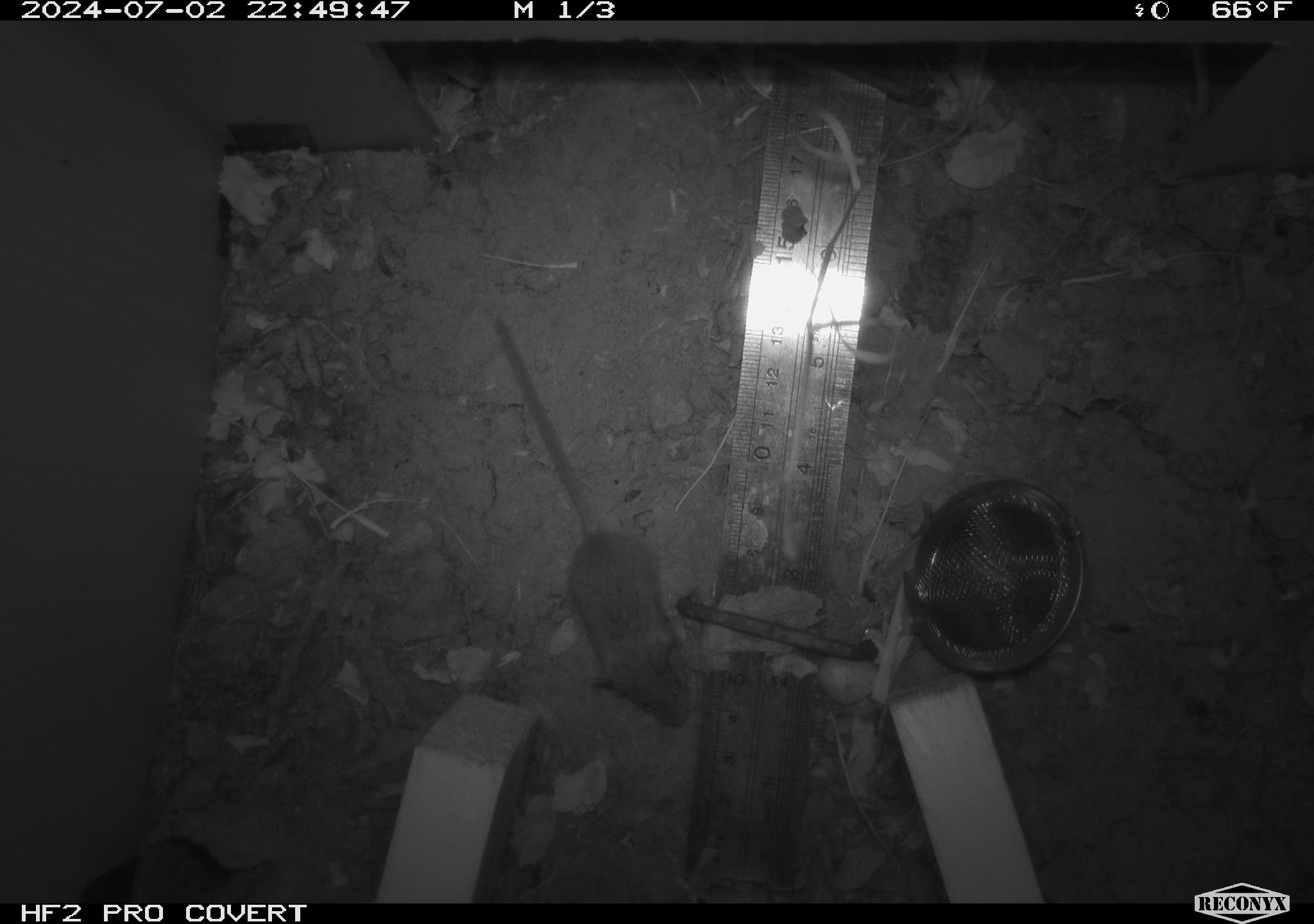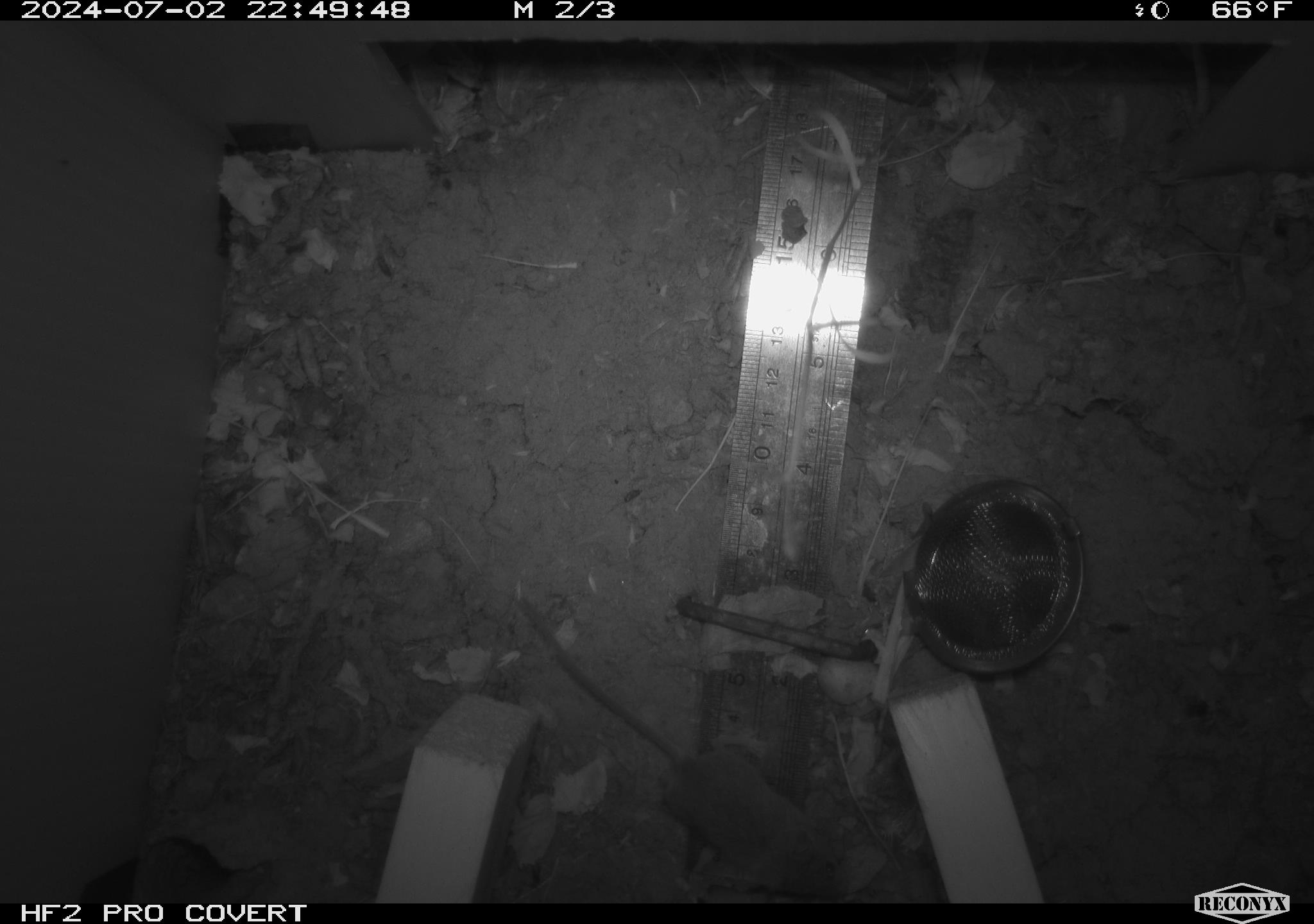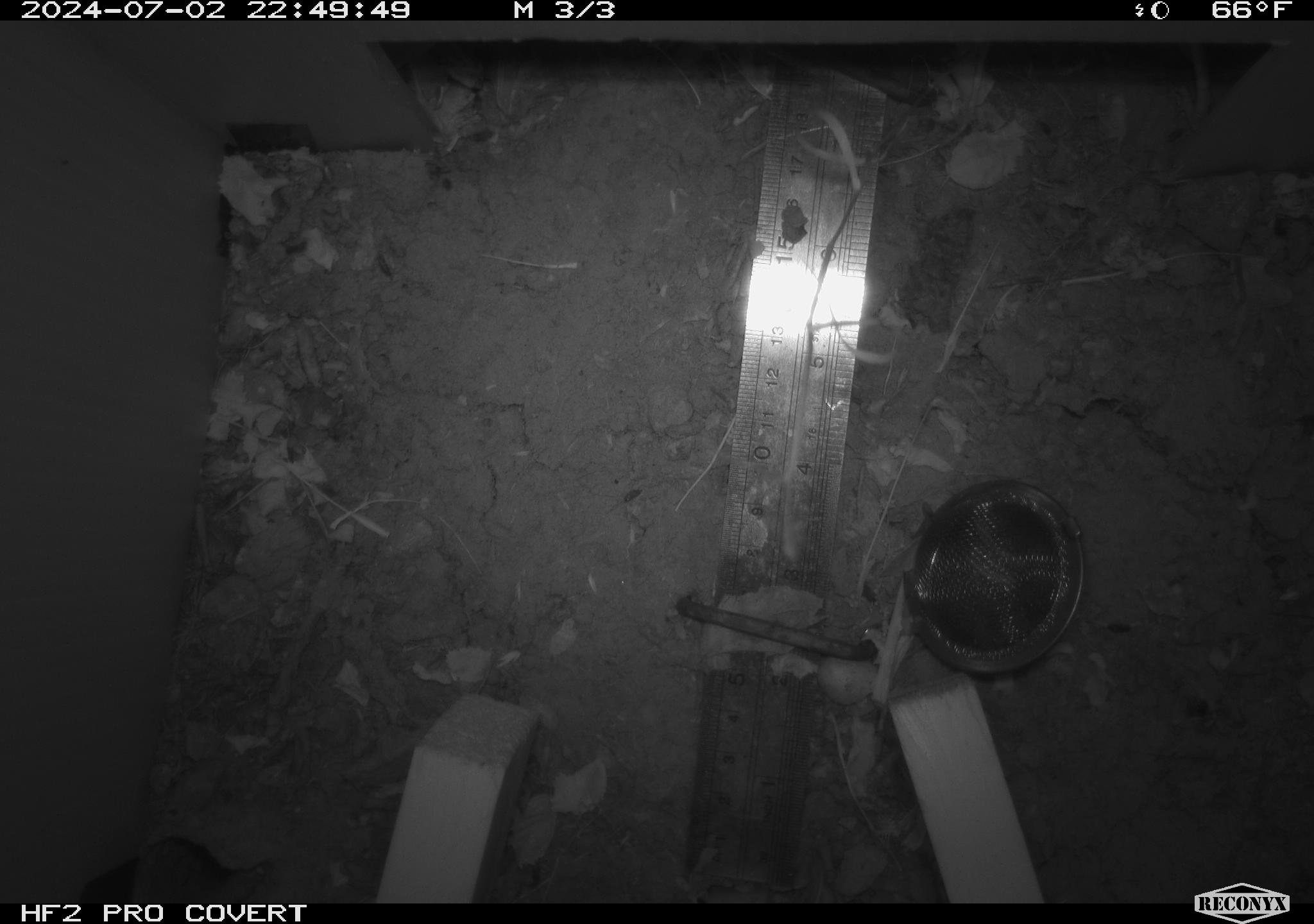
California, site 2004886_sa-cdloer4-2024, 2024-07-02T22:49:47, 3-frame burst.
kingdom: Animalia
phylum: Chordata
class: Mammalia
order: Rodentia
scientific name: Rodentia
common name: rodent